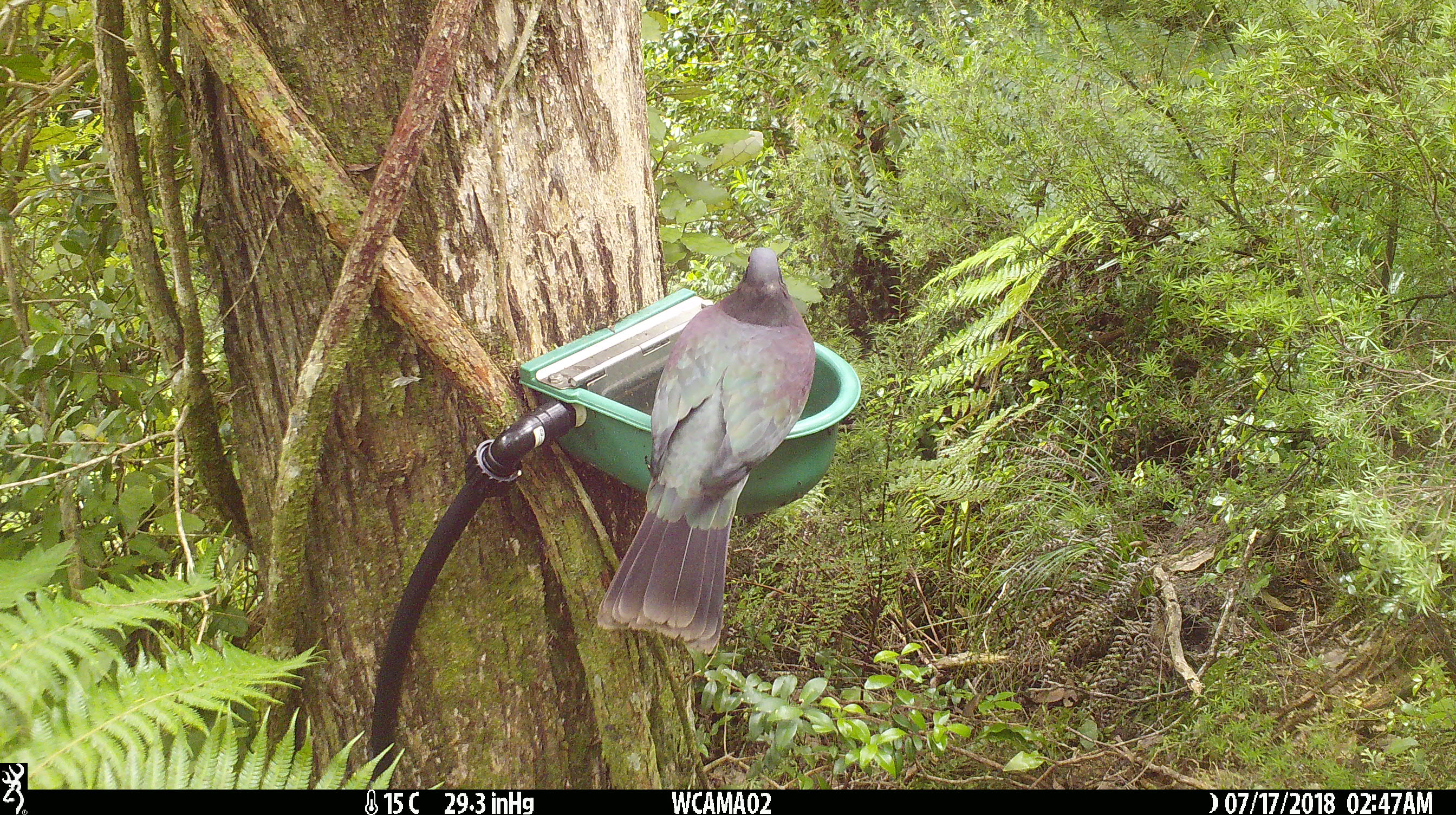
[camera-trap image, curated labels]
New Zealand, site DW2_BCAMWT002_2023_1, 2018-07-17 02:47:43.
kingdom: Animalia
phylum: Chordata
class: Aves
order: Columbiformes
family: Columbidae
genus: Hemiphaga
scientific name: Hemiphaga novaeseelandiae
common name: new zealand pigeon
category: kereru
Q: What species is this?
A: Kereru (new zealand pigeon) (Hemiphaga novaeseelandiae).